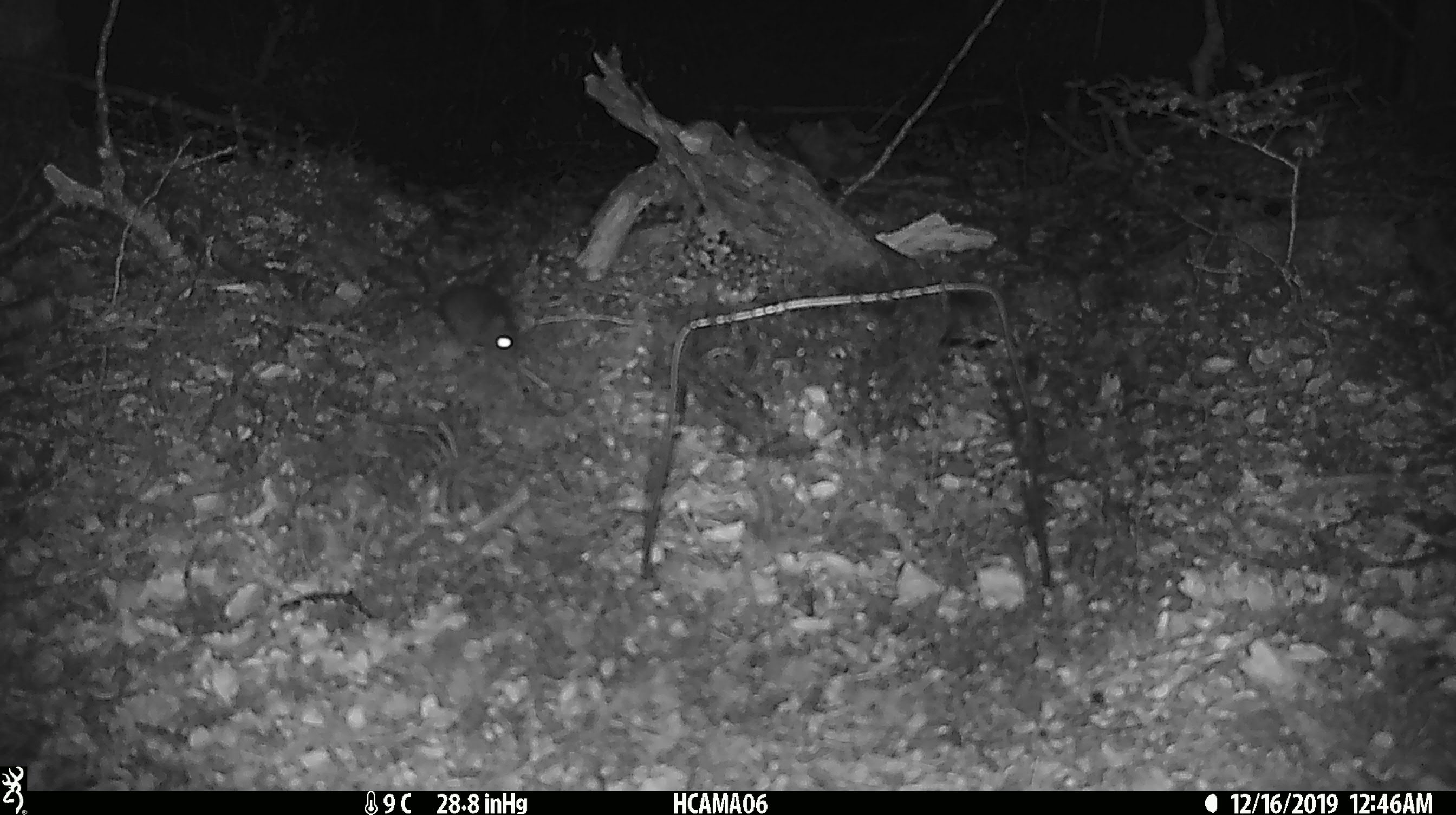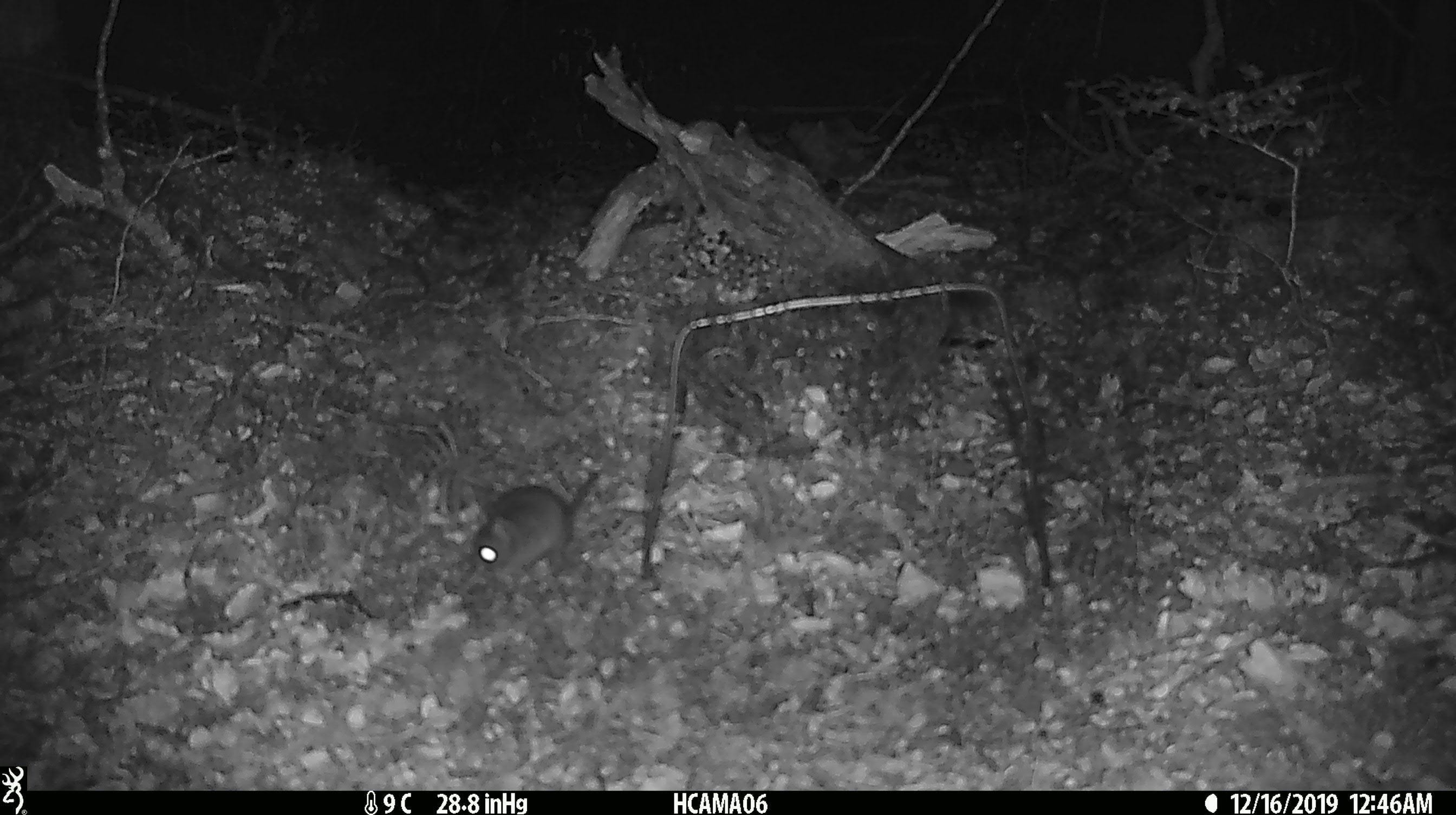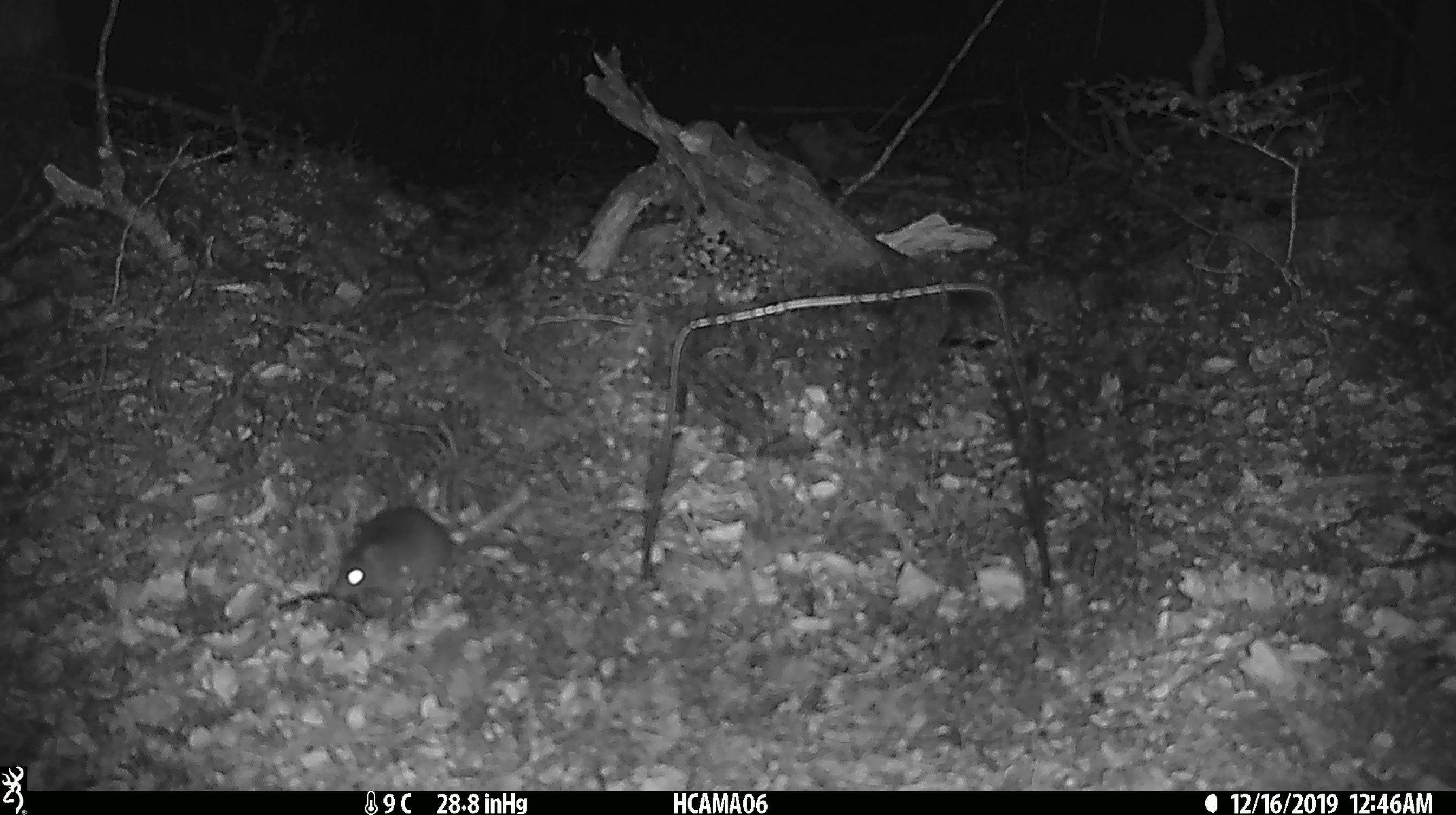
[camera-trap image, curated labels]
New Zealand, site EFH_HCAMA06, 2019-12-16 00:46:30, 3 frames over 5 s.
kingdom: Animalia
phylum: Chordata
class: Mammalia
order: Rodentia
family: Muridae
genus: Mus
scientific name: Mus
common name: mouse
Mouse (Mus).